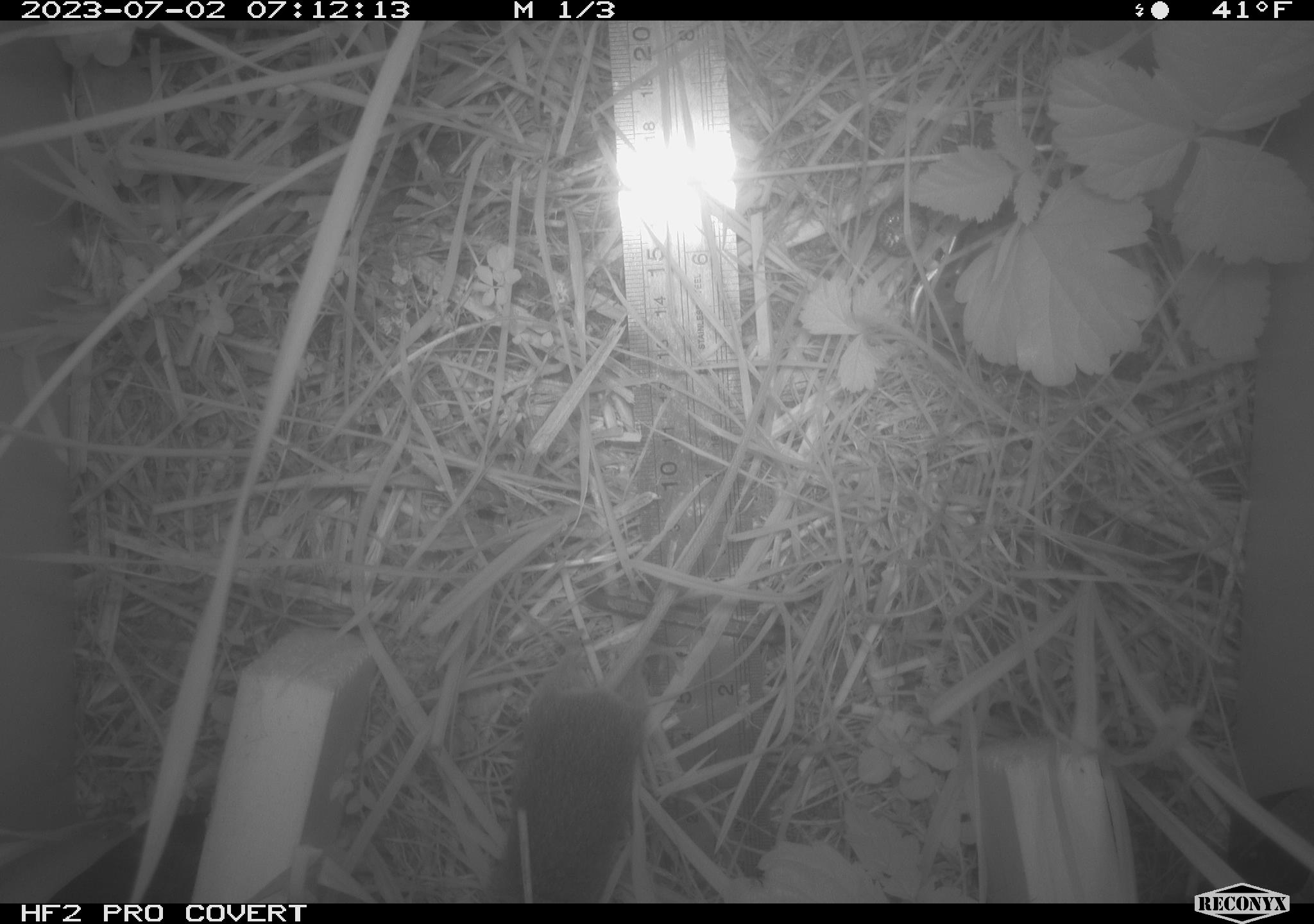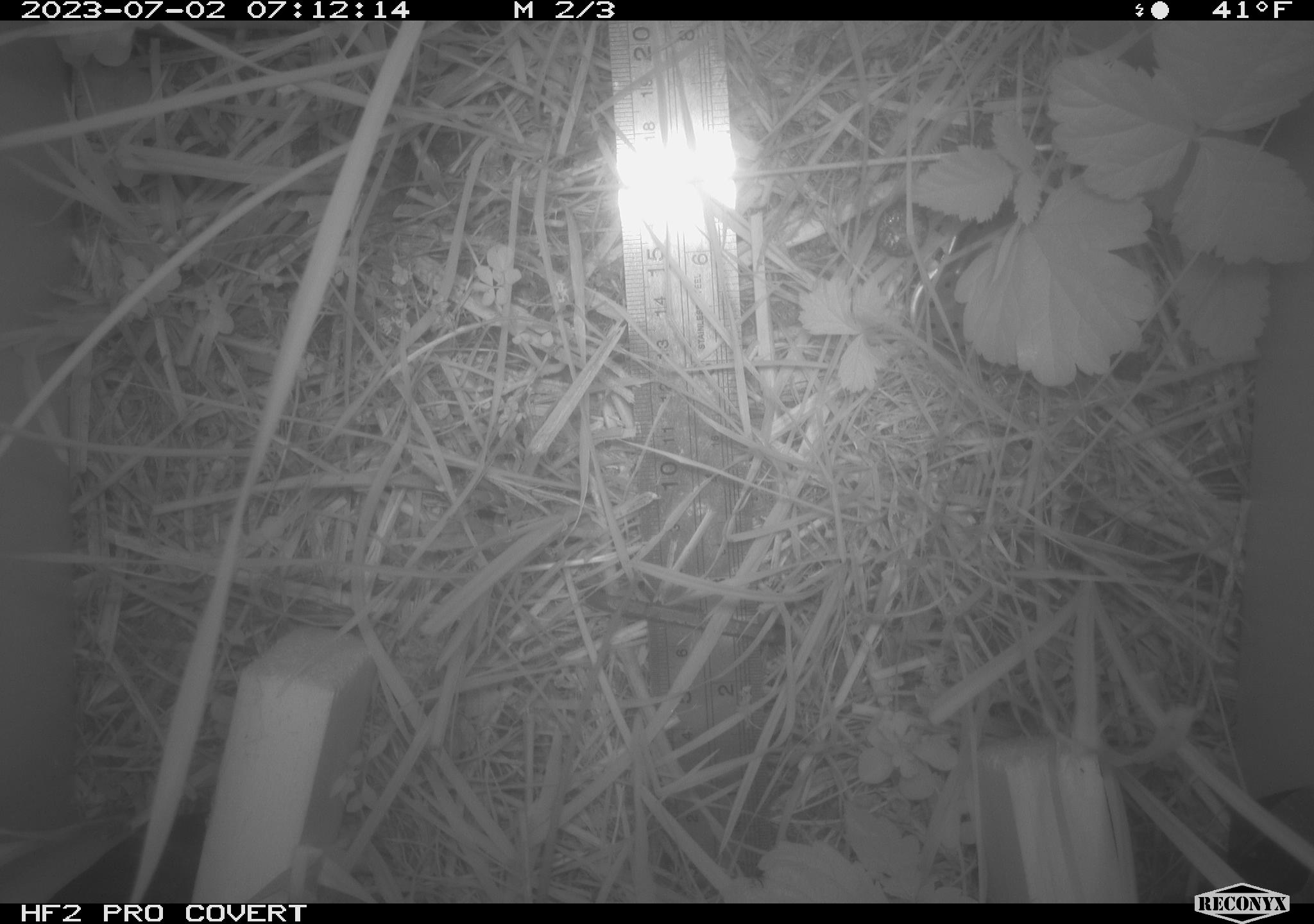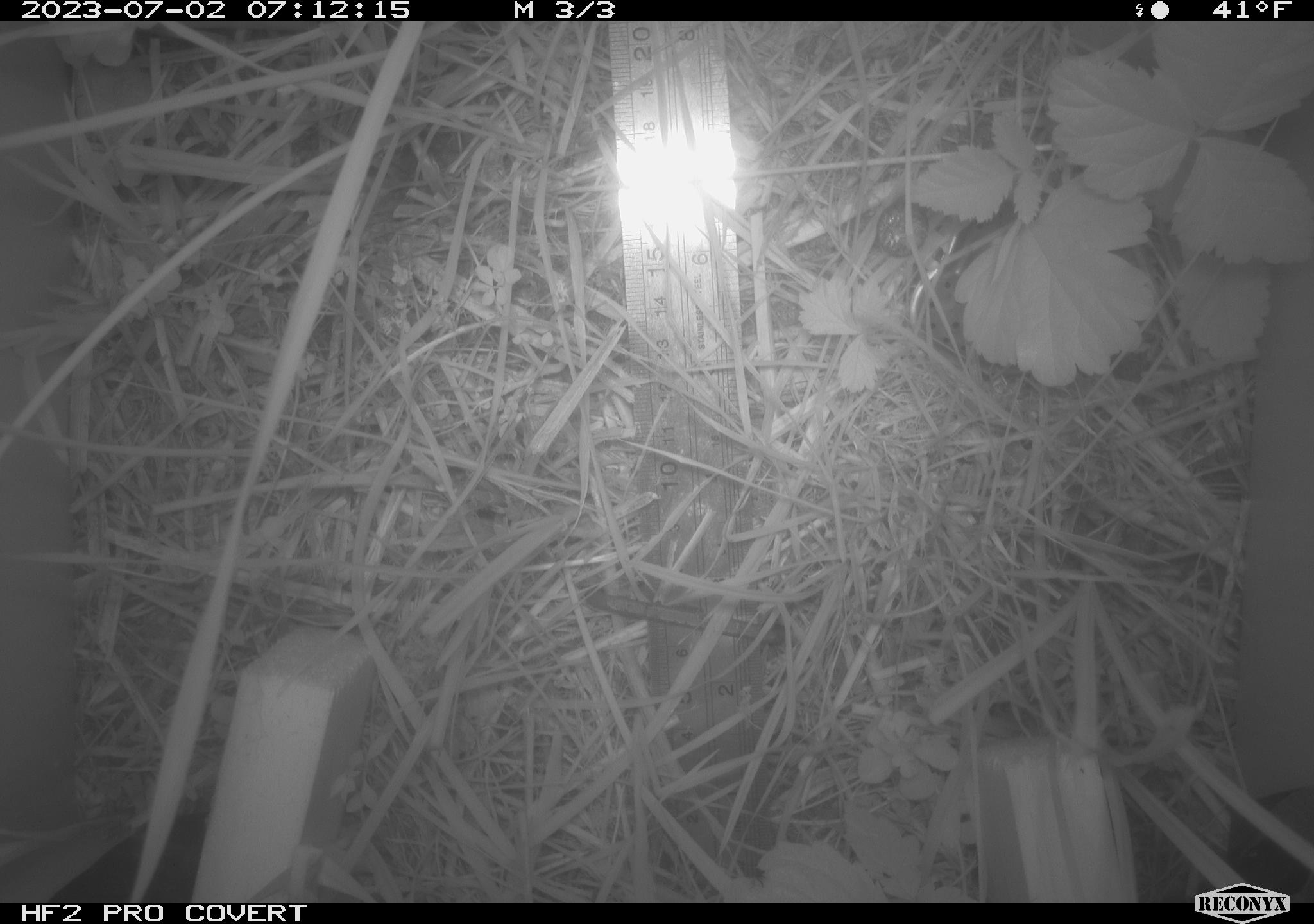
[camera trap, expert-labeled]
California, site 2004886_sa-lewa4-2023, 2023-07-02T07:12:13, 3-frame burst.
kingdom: Animalia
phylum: Chordata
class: Mammalia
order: Rodentia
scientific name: Rodentia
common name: mouse species